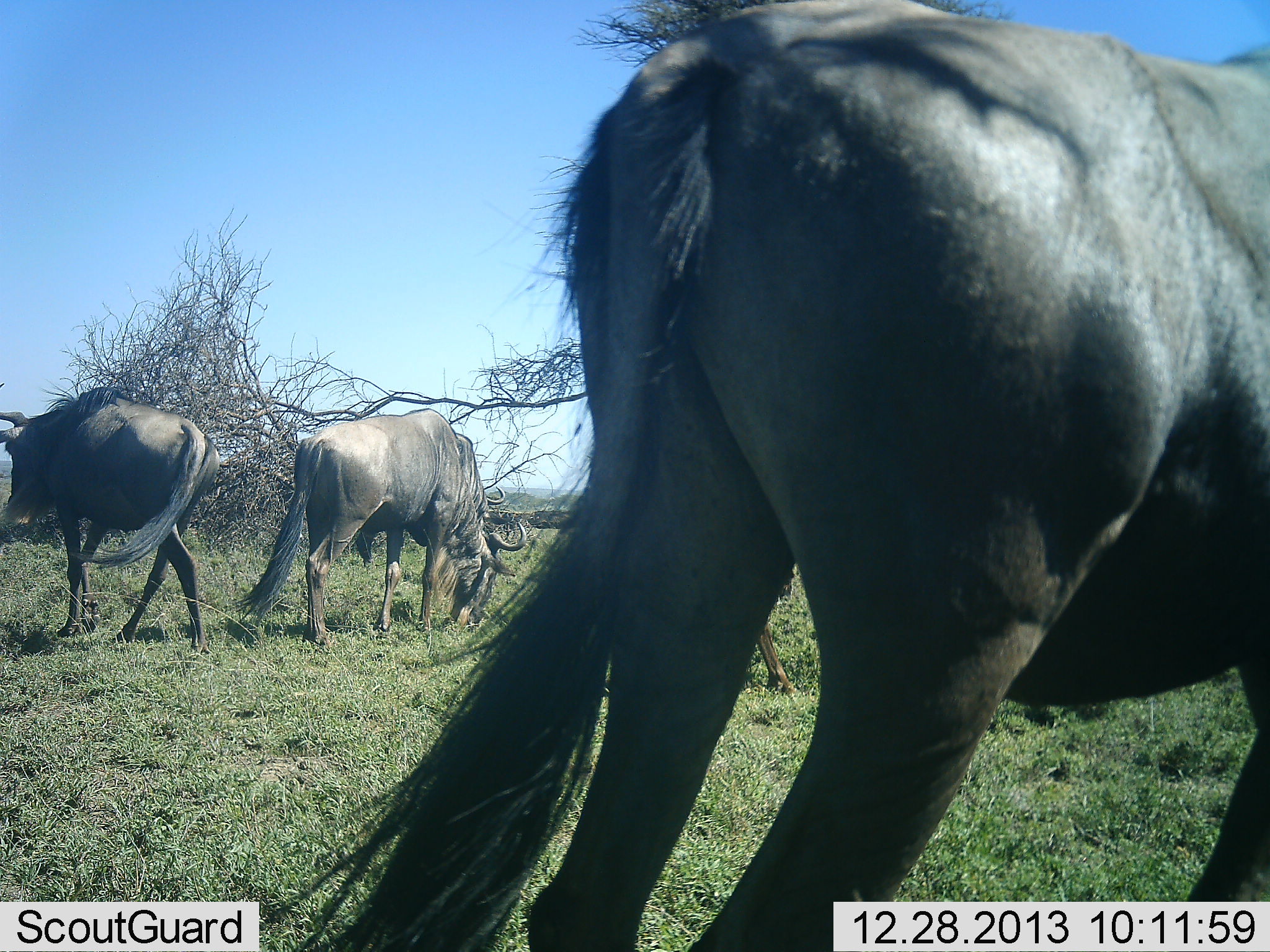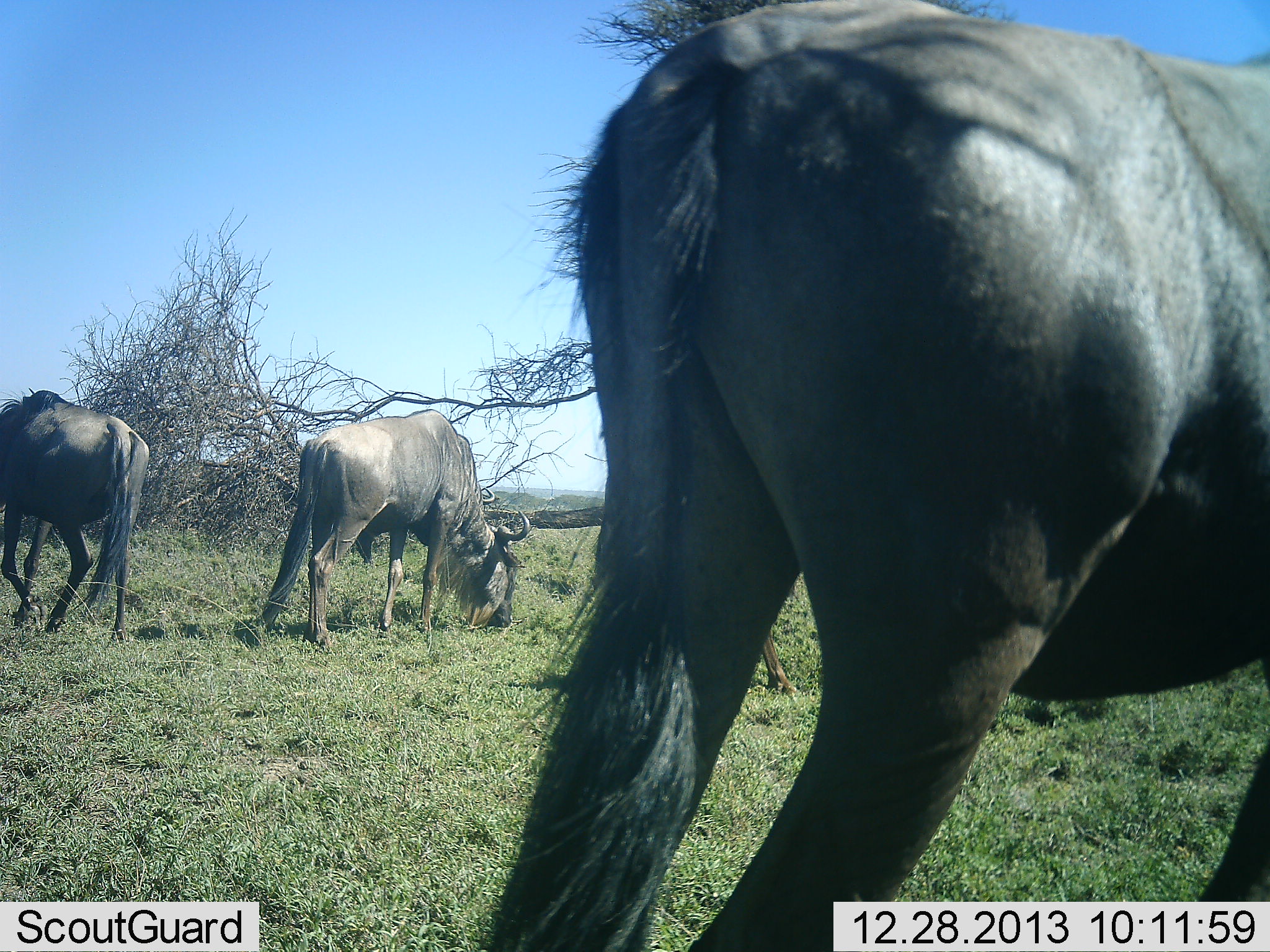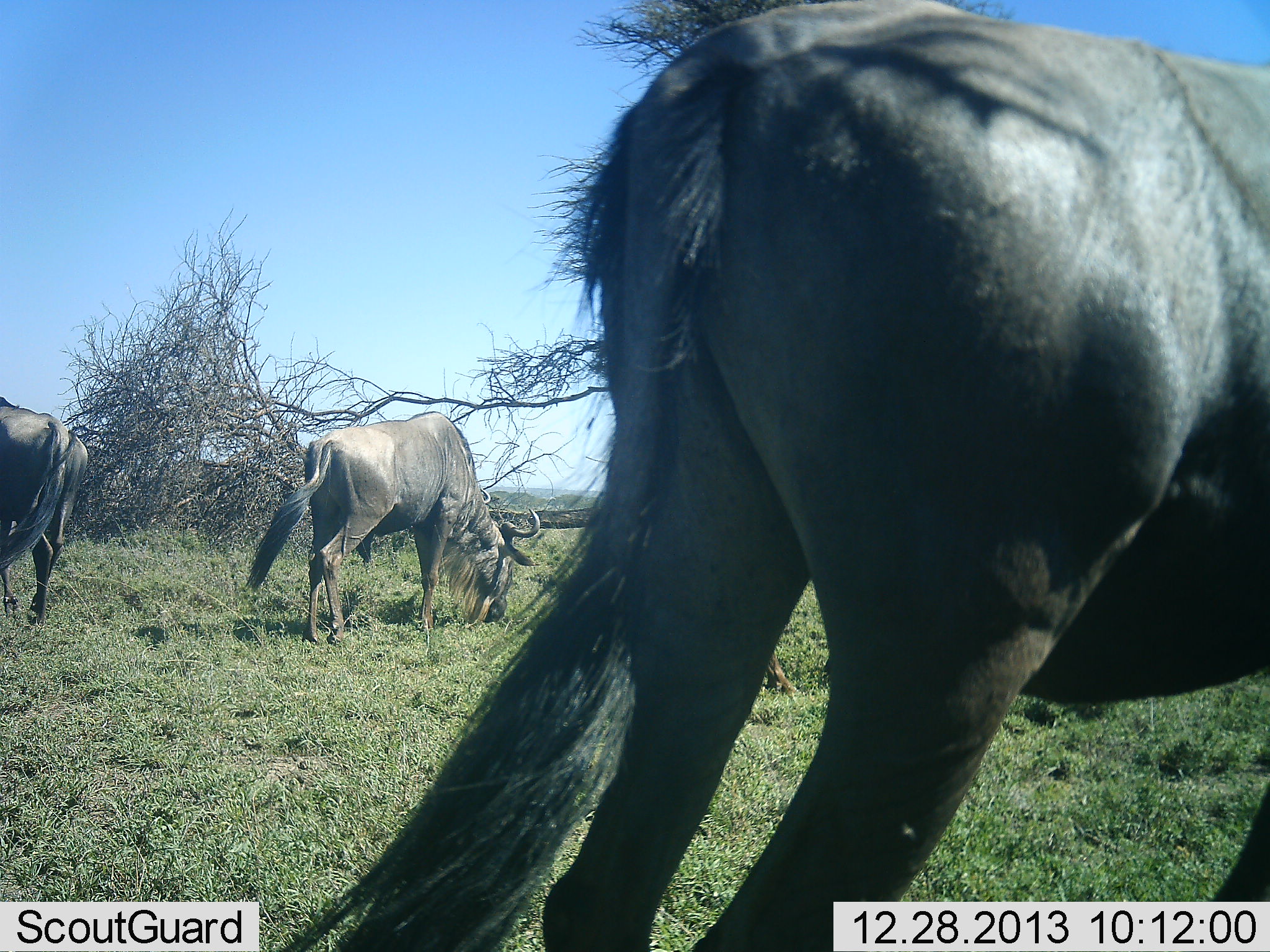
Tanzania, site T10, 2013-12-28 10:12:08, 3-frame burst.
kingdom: Animalia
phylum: Chordata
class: Mammalia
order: Artiodactyla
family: Bovidae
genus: Connochaetes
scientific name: Connochaetes taurinus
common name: blue wildebeest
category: wildebeest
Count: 3.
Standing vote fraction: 44%.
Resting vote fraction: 0%.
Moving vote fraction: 24%.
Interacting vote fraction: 0%.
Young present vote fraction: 0%.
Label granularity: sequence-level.